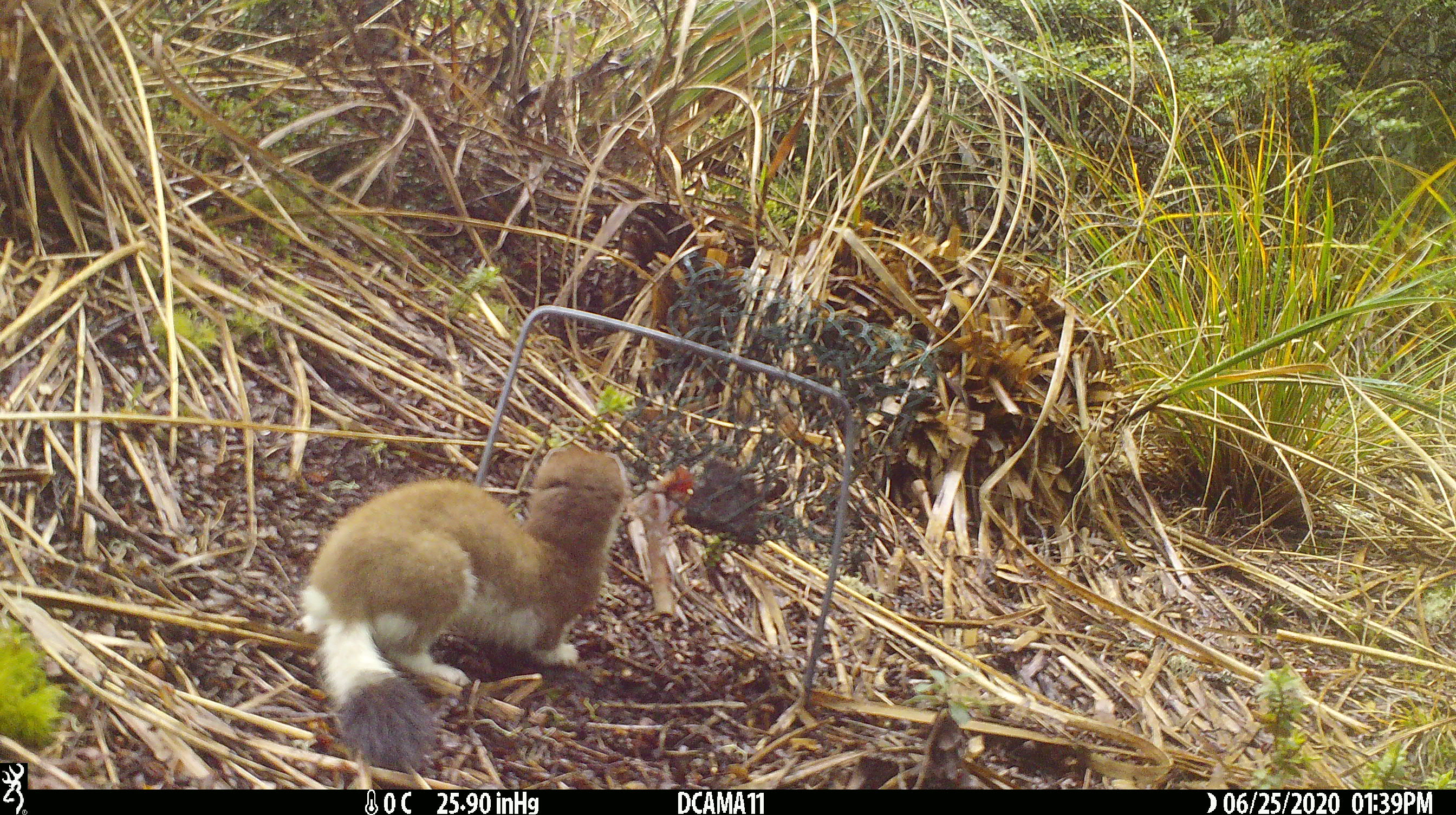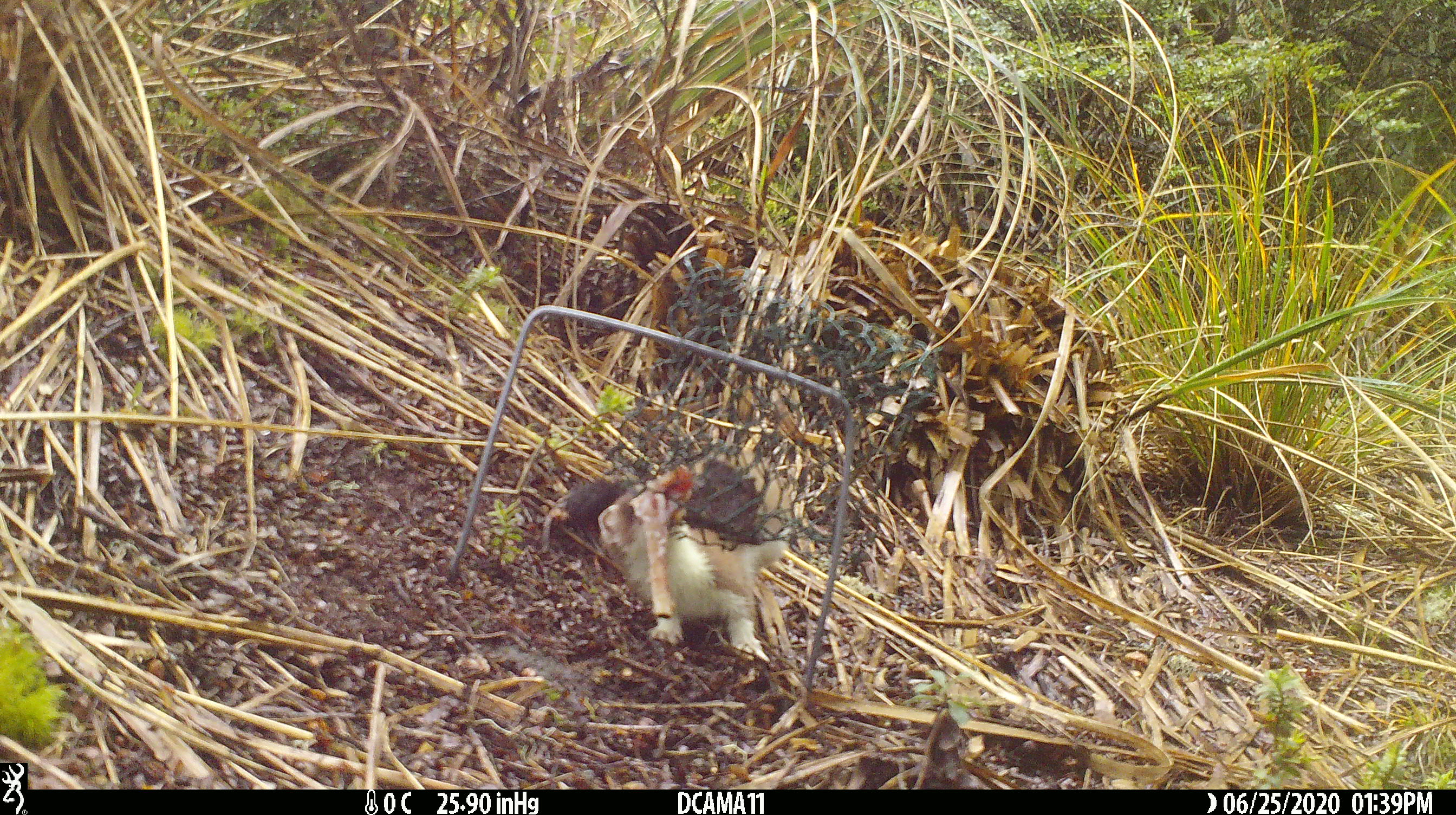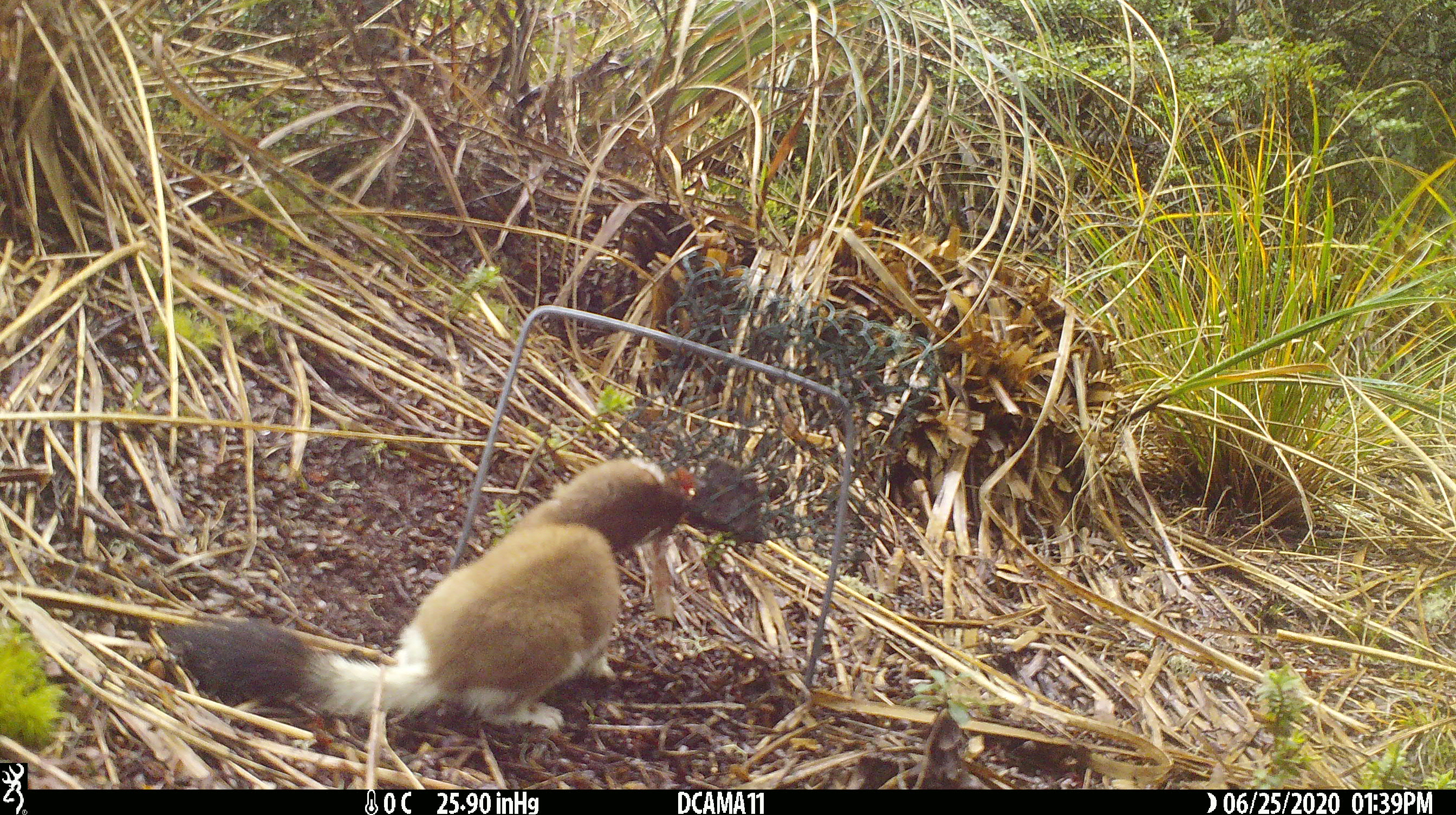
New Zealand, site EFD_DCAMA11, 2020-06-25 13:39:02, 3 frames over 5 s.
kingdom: Animalia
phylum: Chordata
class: Mammalia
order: Carnivora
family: Mustelidae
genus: Mustela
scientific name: Mustela erminea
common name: stoat